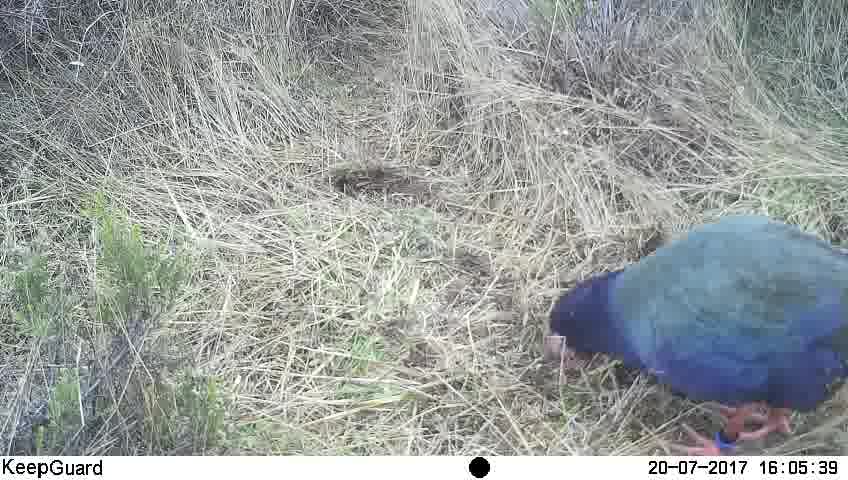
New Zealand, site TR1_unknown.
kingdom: Animalia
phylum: Chordata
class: Aves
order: Gruiformes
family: Rallidae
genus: Porphyrio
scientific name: Porphyrio mantelli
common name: takahe